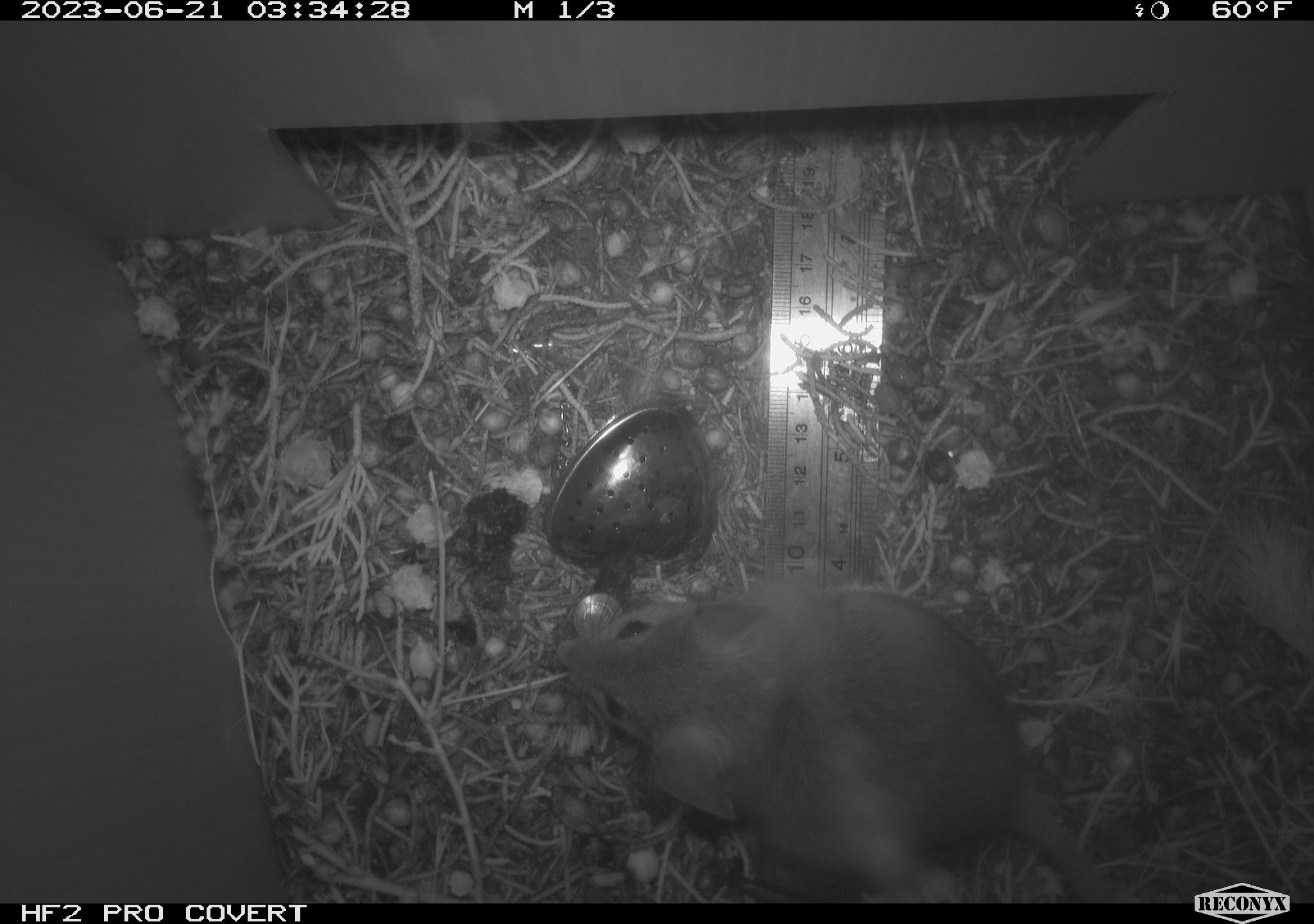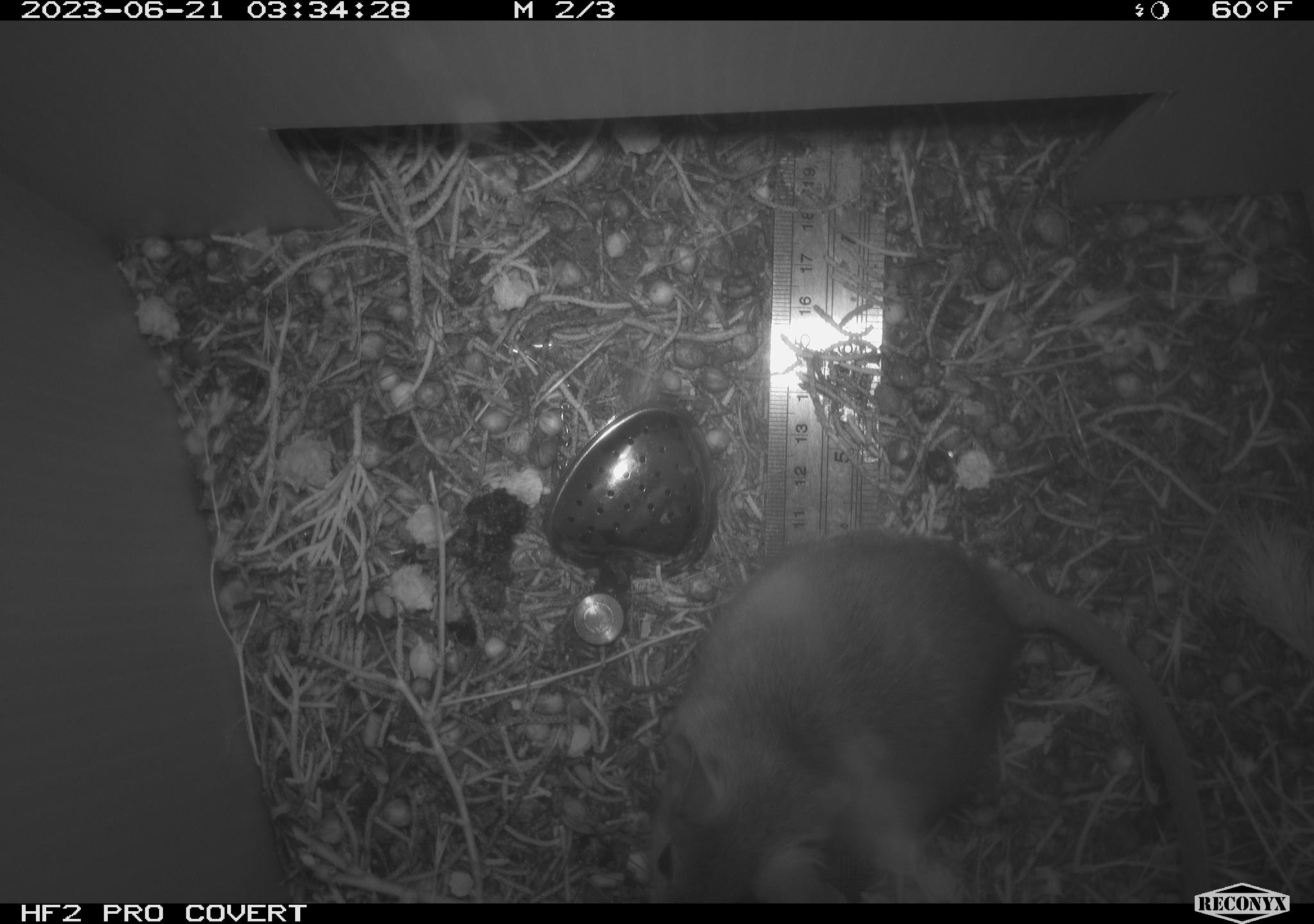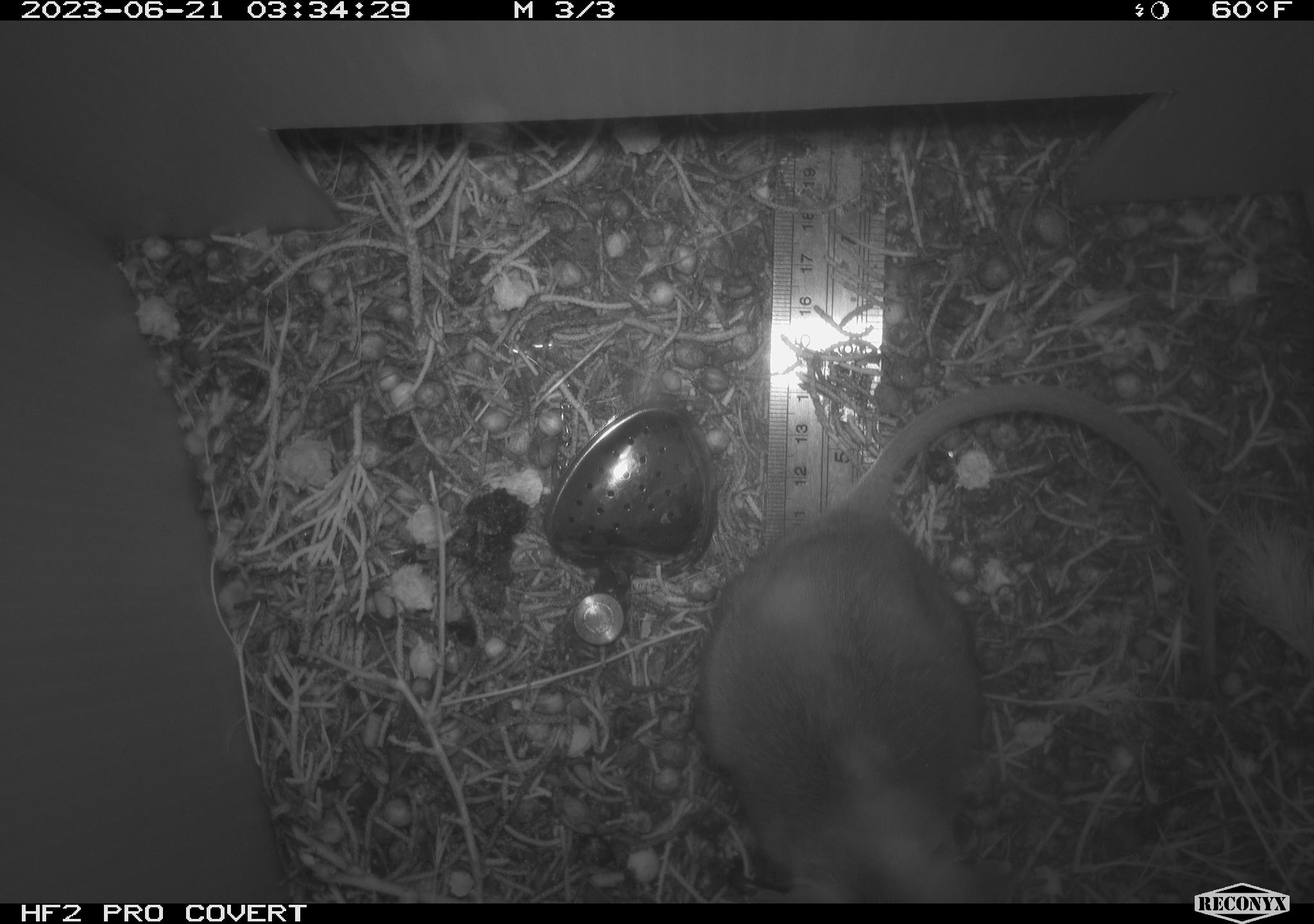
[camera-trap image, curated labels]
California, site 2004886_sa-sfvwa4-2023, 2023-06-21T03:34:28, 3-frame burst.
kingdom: Animalia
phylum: Chordata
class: Mammalia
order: Rodentia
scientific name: Rodentia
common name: mouse species